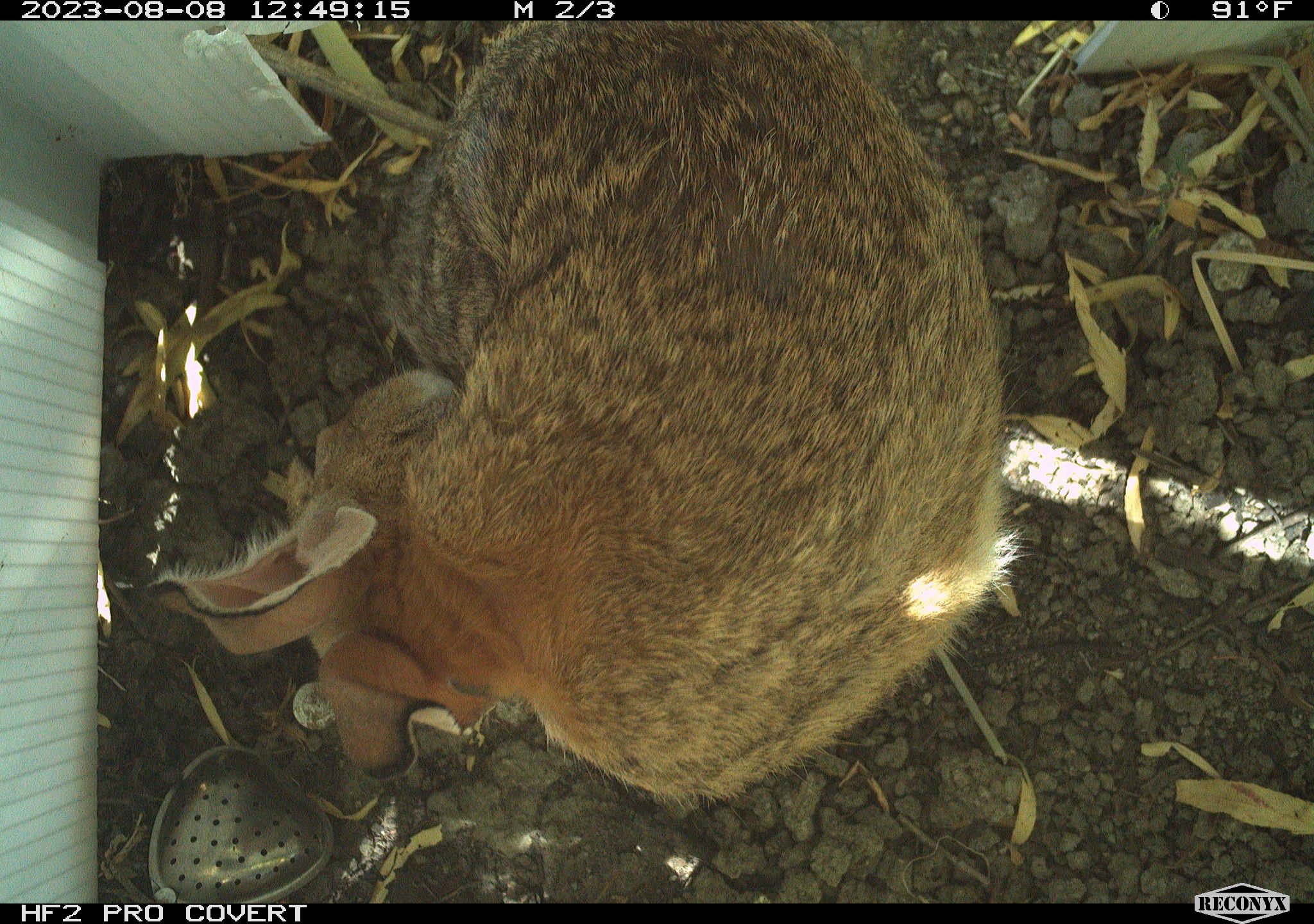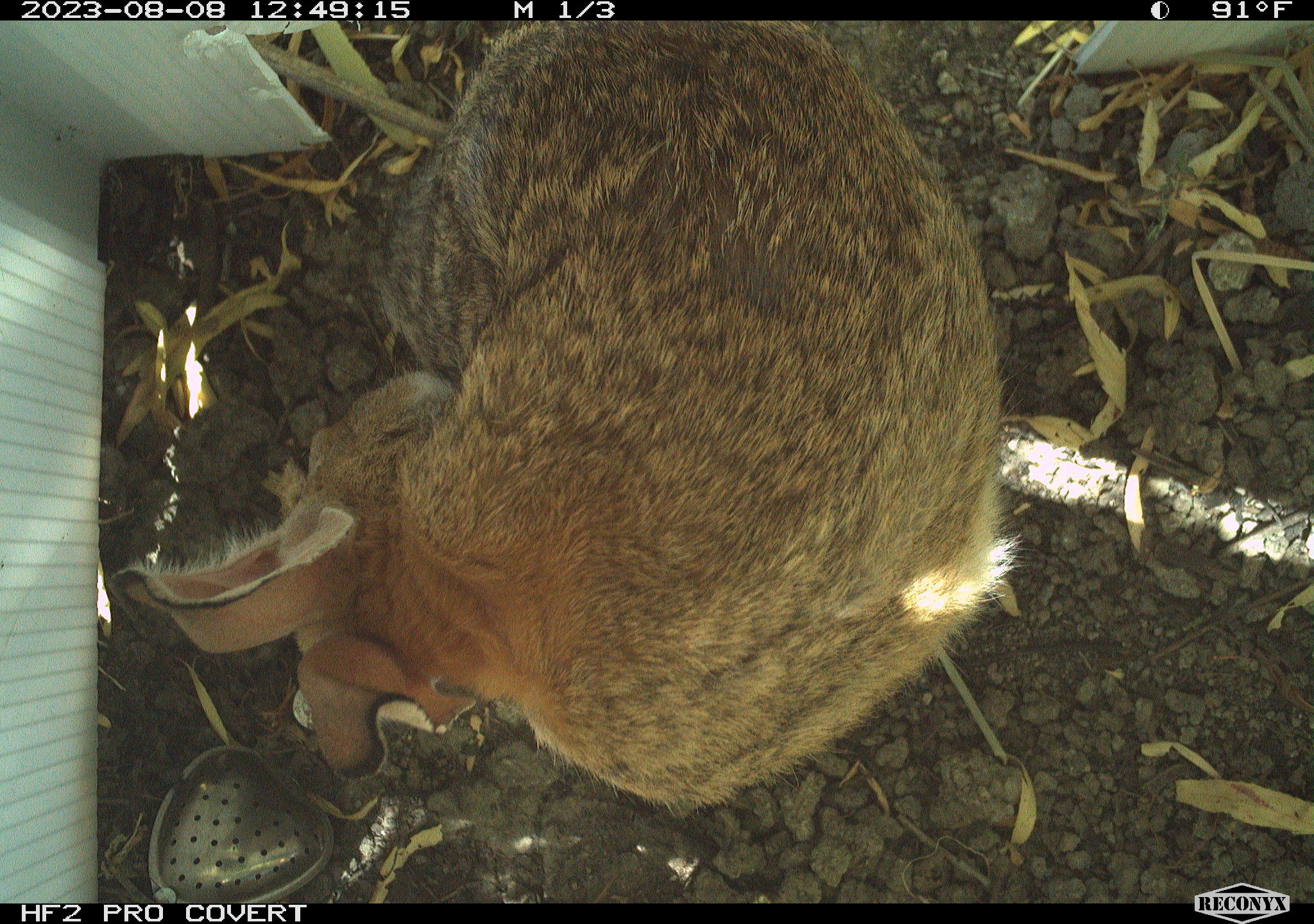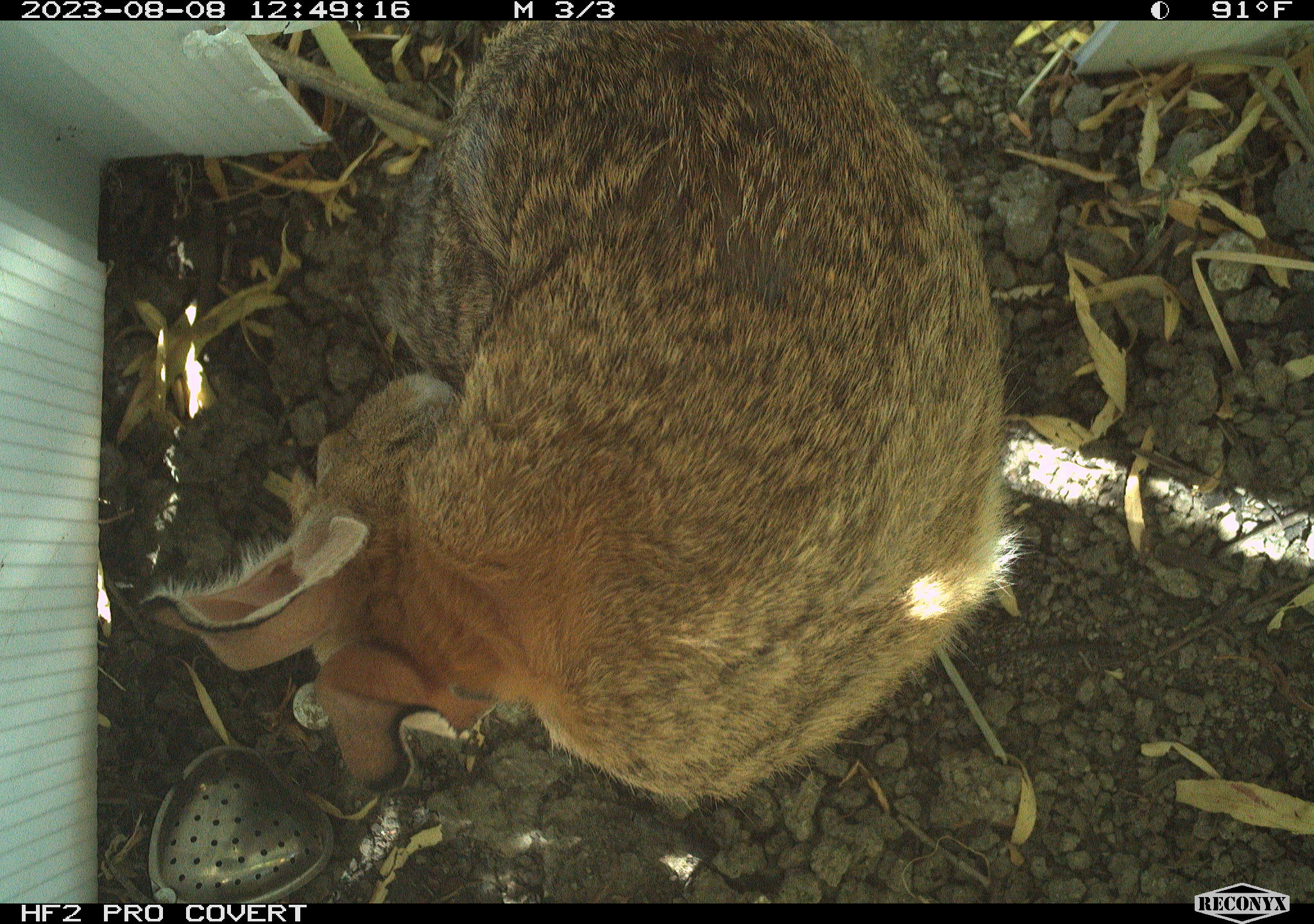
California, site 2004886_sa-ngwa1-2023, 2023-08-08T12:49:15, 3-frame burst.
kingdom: Animalia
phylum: Chordata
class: Mammalia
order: Lagomorpha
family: Leporidae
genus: Sylvilagus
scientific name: Sylvilagus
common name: cottontail rabbits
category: sylvilagus species